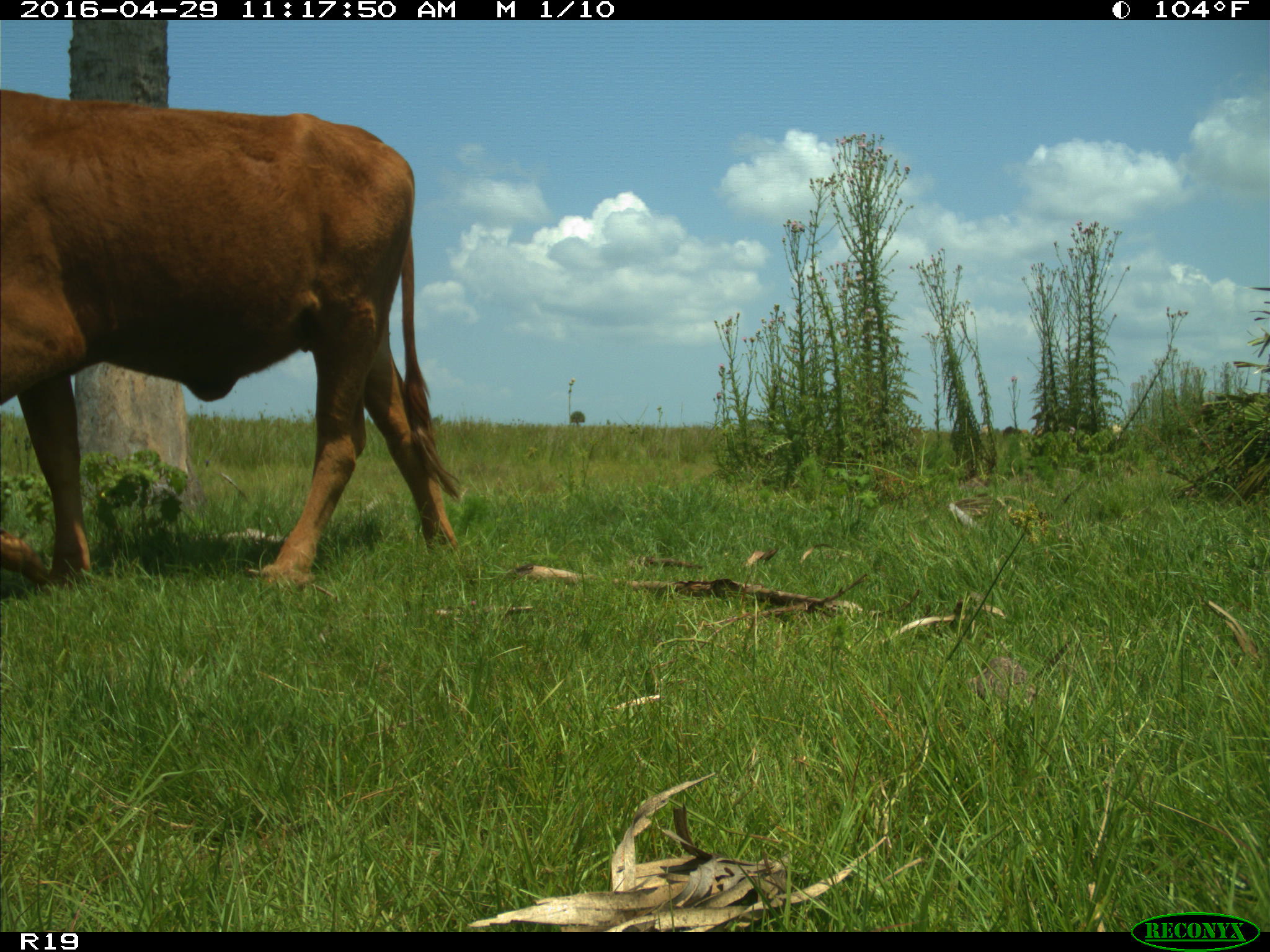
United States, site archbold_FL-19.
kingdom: Animalia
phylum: Chordata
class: Mammalia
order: Artiodactyla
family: Bovidae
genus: Bos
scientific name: Bos taurus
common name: domestic cow